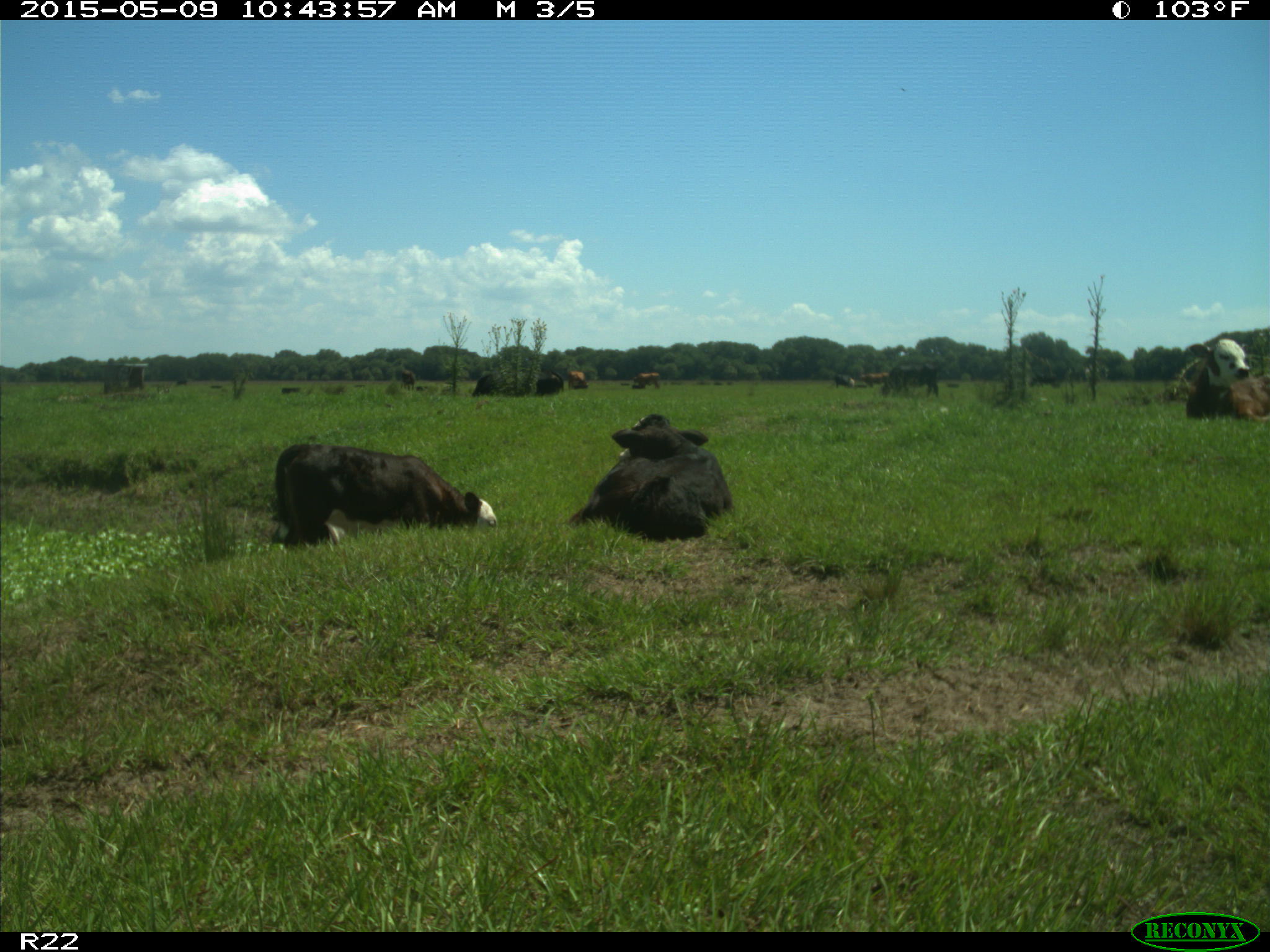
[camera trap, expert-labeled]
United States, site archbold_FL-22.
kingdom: Animalia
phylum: Chordata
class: Mammalia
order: Artiodactyla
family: Bovidae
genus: Bos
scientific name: Bos taurus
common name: domestic cow